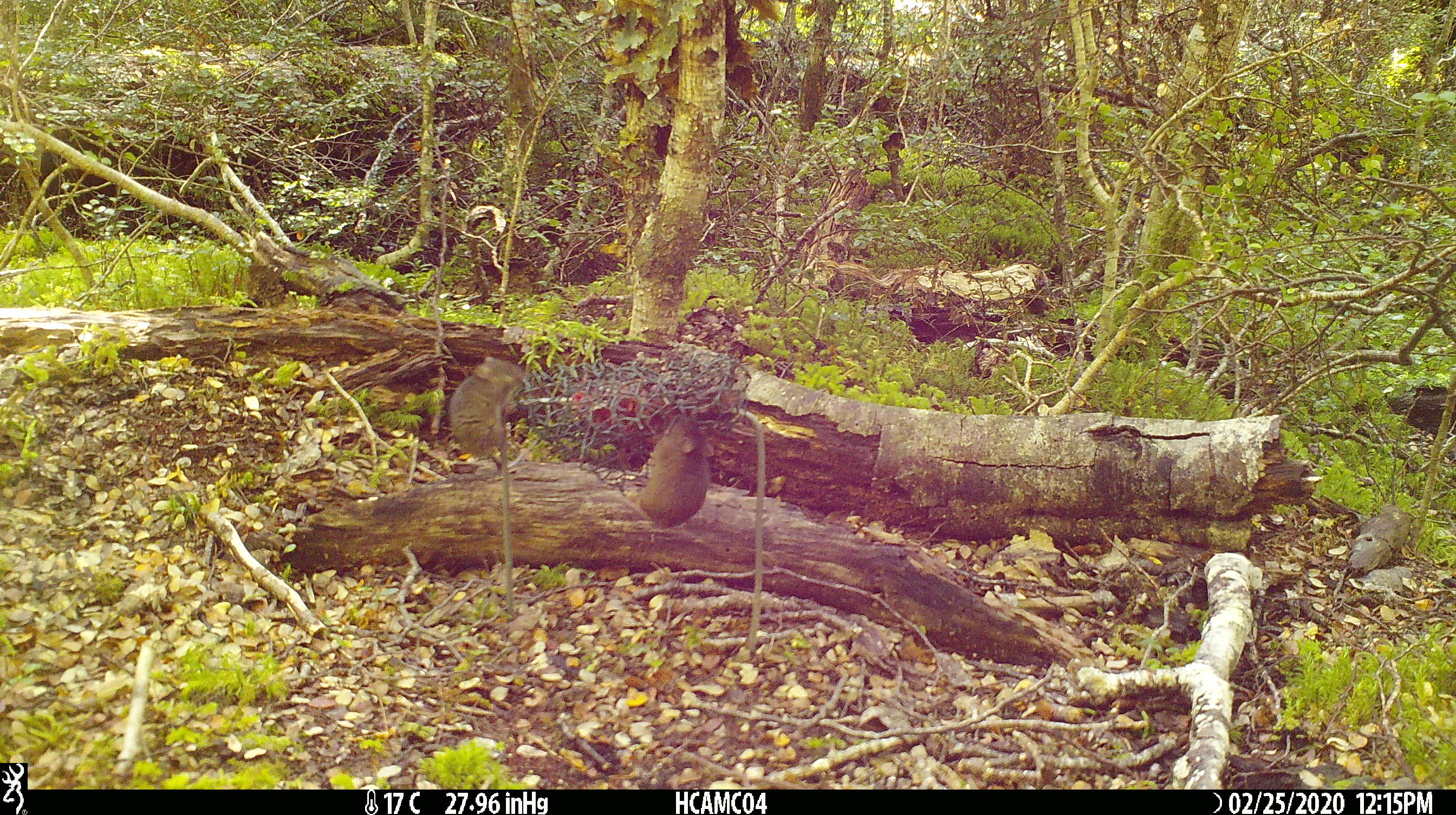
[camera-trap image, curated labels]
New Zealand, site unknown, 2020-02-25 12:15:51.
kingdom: Animalia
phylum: Chordata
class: Mammalia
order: Rodentia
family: Muridae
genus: Mus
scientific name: Mus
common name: mouse